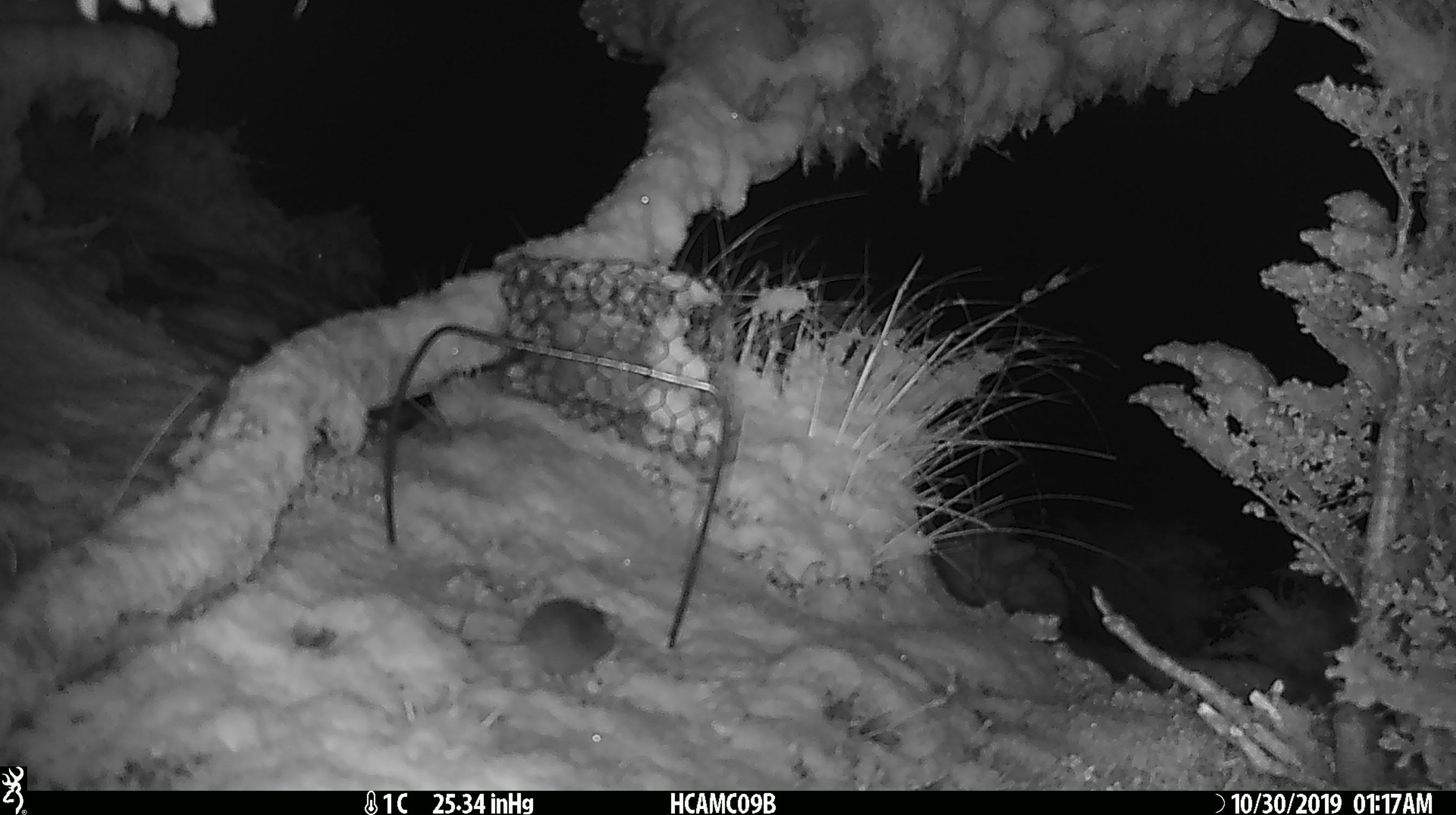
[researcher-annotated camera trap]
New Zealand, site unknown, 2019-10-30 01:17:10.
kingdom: Animalia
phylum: Chordata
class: Mammalia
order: Rodentia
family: Muridae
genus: Mus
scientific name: Mus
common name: mouse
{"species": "mouse (Mus)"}